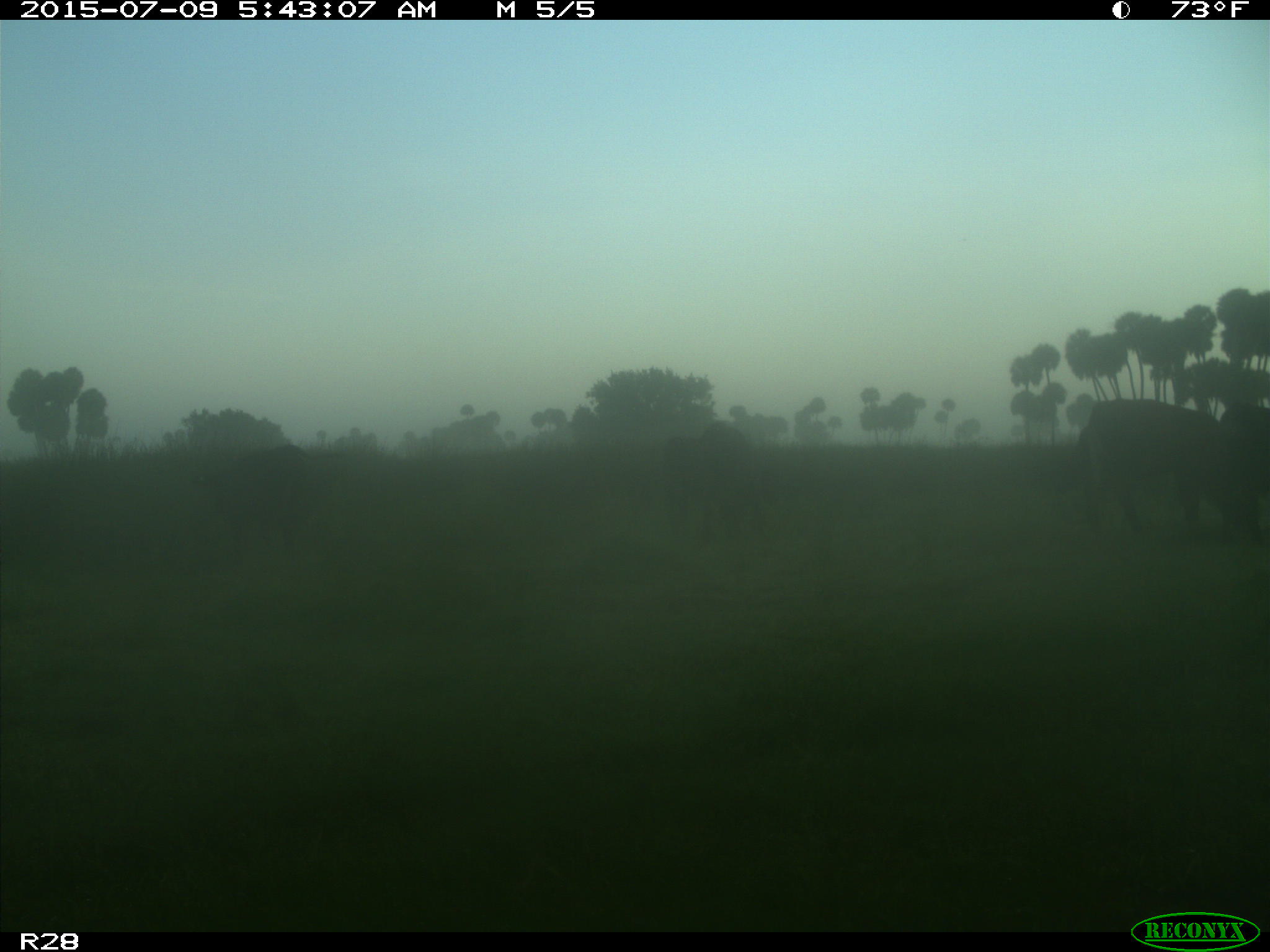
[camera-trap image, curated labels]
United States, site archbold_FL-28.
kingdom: Animalia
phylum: Chordata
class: Mammalia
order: Artiodactyla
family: Bovidae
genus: Bos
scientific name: Bos taurus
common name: domestic cow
Bos taurus (domestic cow).